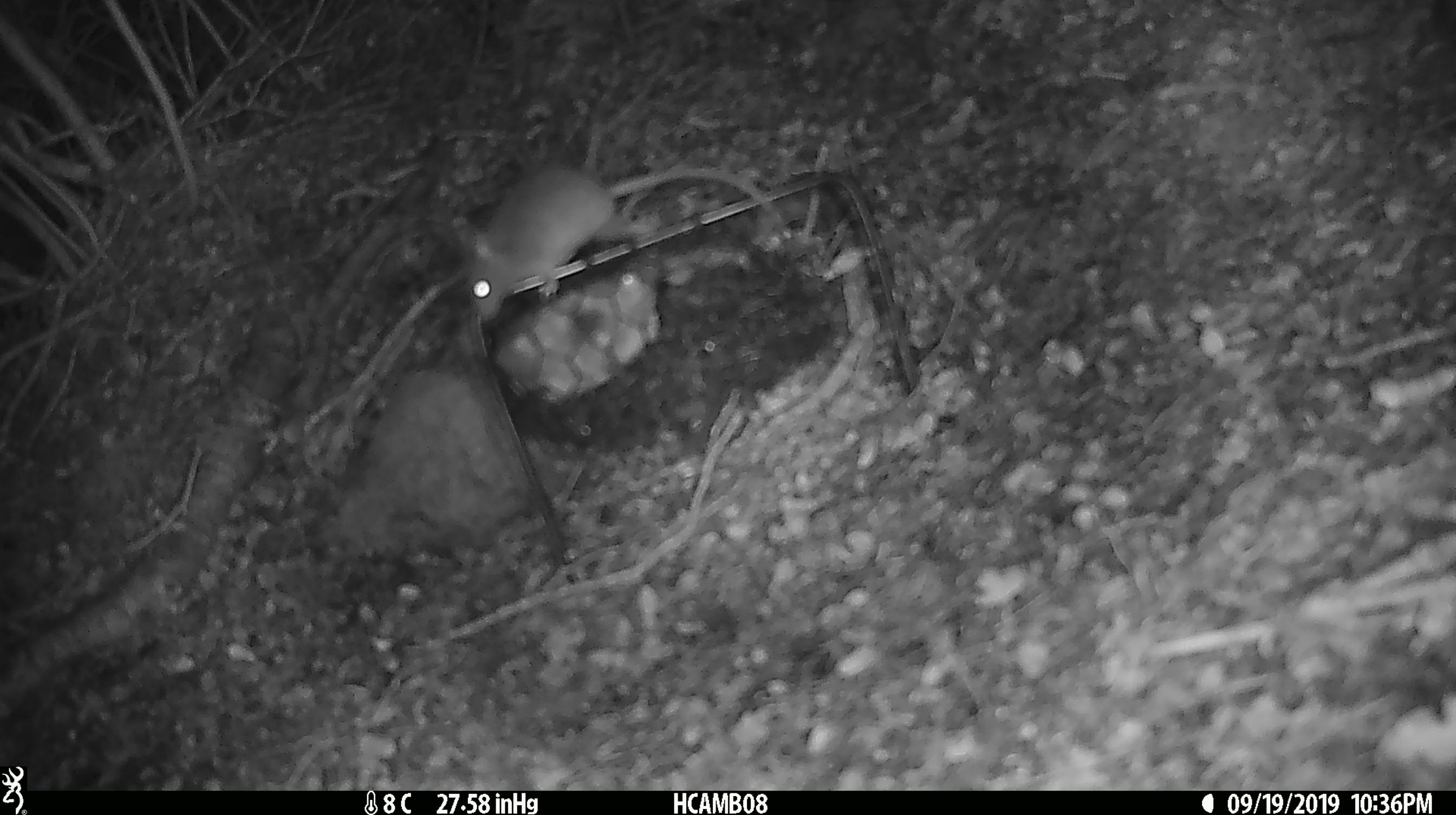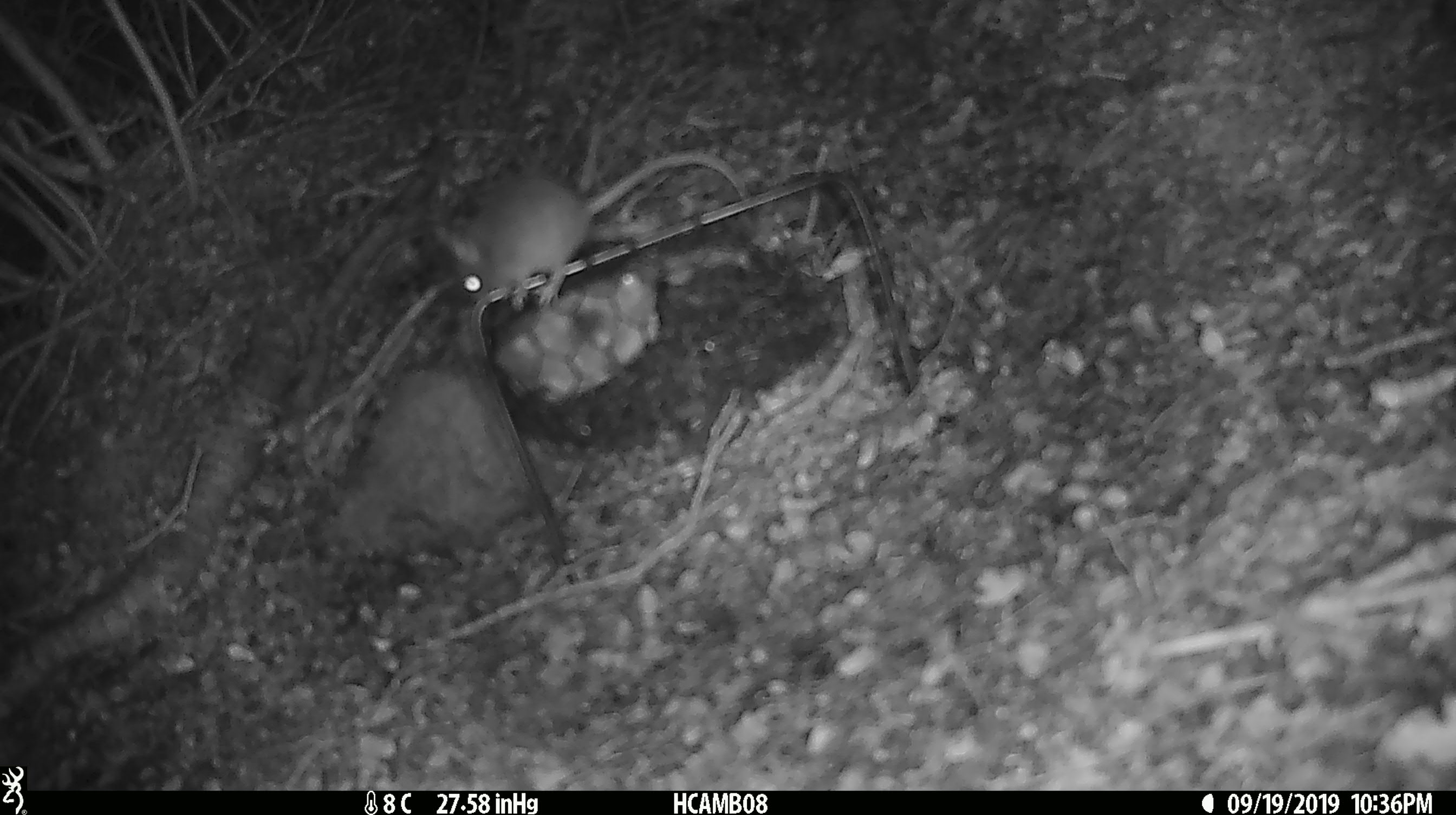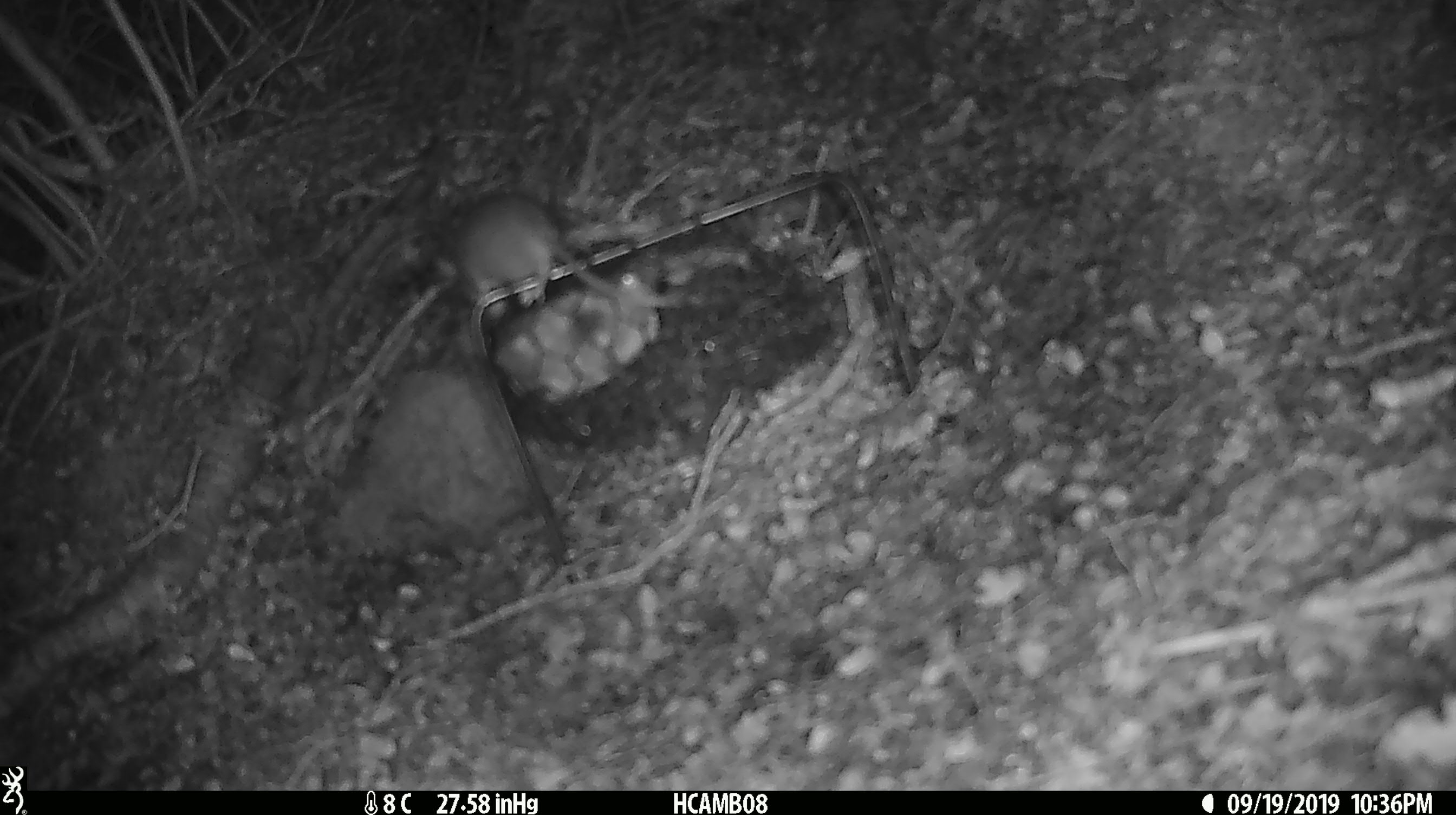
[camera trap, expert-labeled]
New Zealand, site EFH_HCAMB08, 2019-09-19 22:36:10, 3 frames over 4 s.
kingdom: Animalia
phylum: Chordata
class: Mammalia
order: Rodentia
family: Muridae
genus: Mus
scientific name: Mus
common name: mouse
Mouse (Mus).